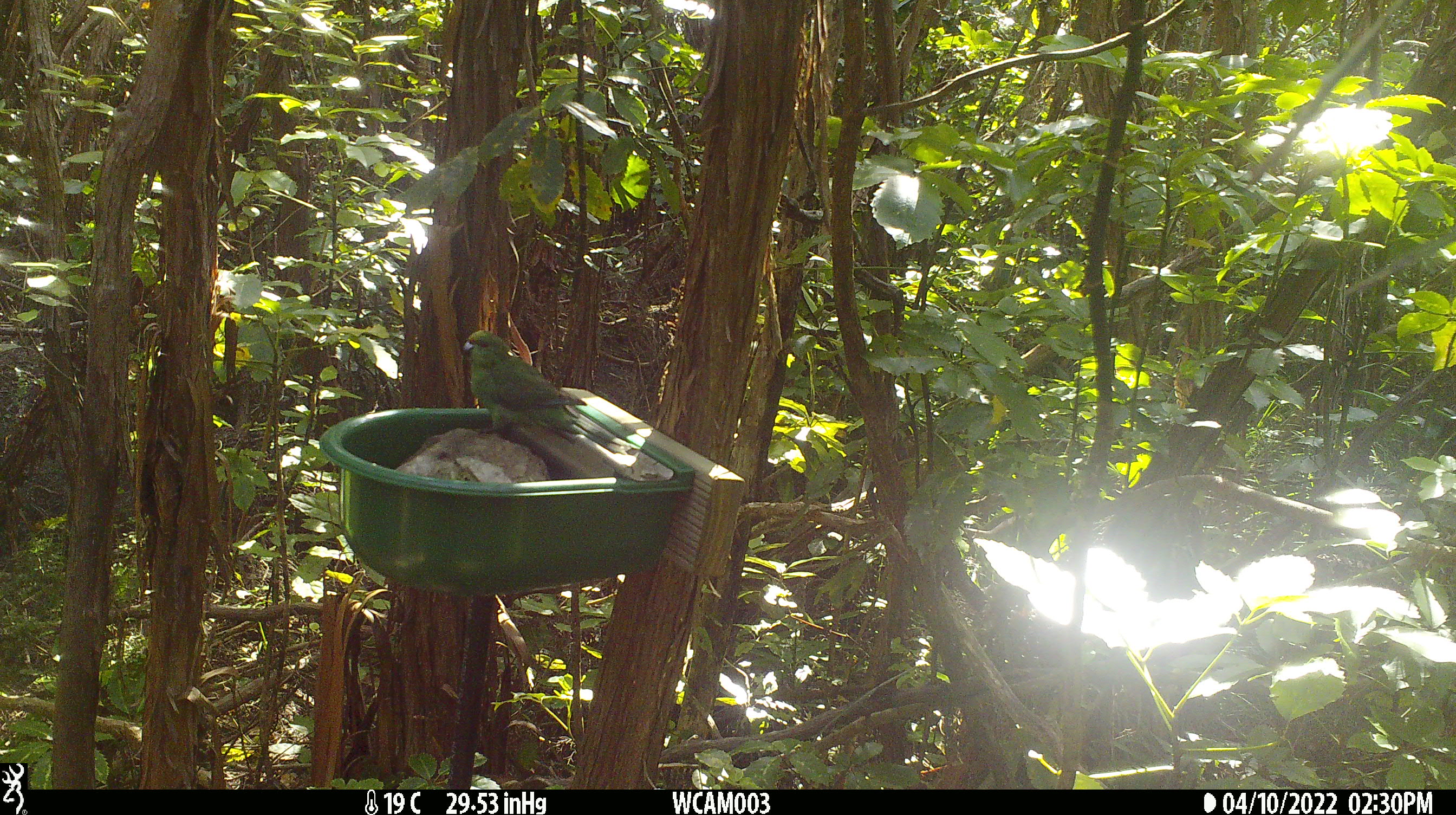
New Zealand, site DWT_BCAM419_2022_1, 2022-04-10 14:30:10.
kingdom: Animalia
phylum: Chordata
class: Aves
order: Psittaciformes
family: Psittaculidae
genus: Cyanoramphus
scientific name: Cyanoramphus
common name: parakeet